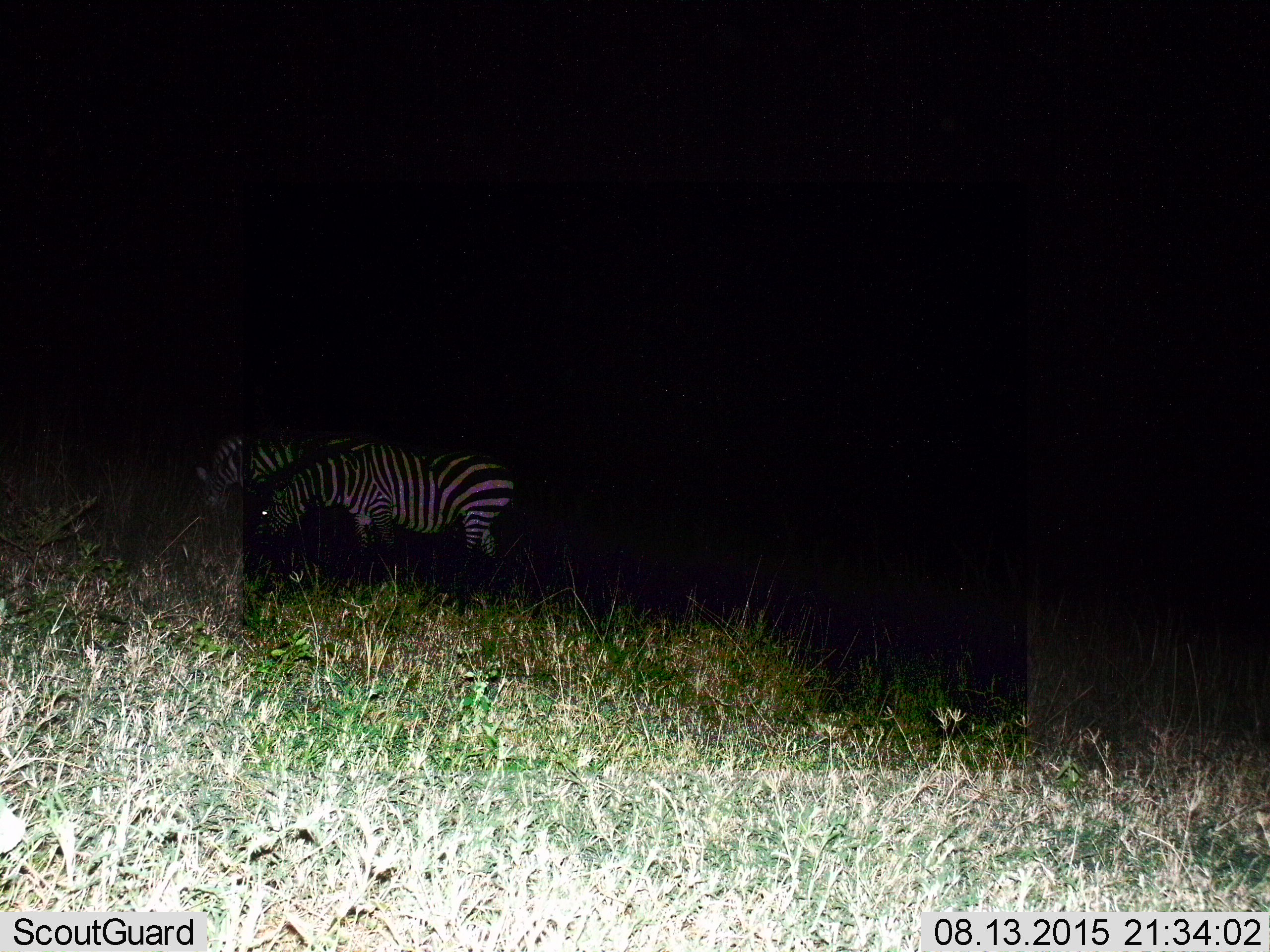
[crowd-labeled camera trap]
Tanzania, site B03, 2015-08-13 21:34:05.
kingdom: Animalia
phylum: Chordata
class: Mammalia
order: Perissodactyla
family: Equidae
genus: Equus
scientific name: Equus quagga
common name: plains zebra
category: zebra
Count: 2.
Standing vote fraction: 32%.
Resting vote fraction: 5%.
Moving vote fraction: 0%.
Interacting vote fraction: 5%.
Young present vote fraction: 0%.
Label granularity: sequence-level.